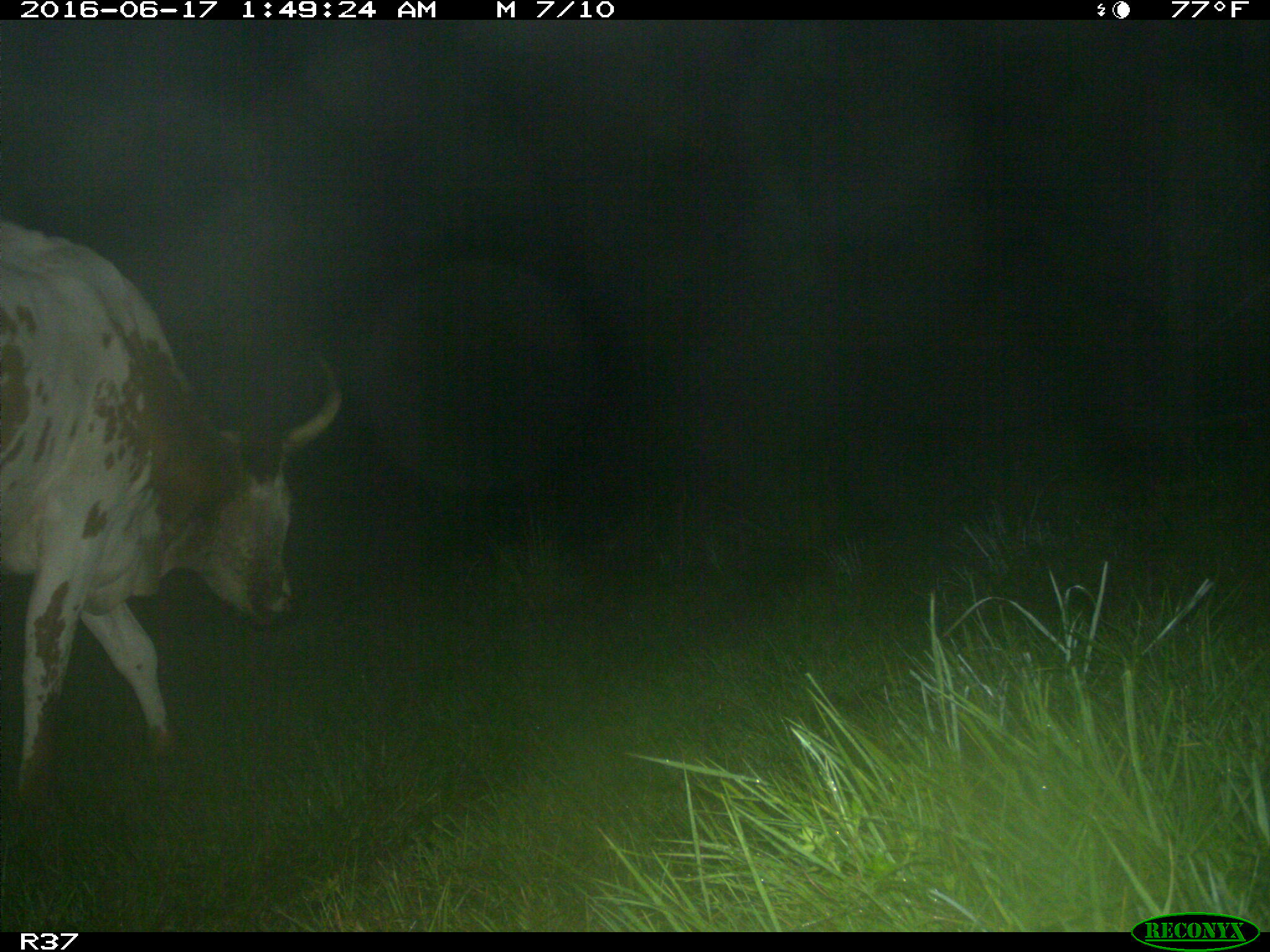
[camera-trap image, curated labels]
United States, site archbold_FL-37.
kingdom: Animalia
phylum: Chordata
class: Mammalia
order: Artiodactyla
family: Bovidae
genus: Bos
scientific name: Bos taurus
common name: domestic cow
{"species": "Bos taurus (domestic cow)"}